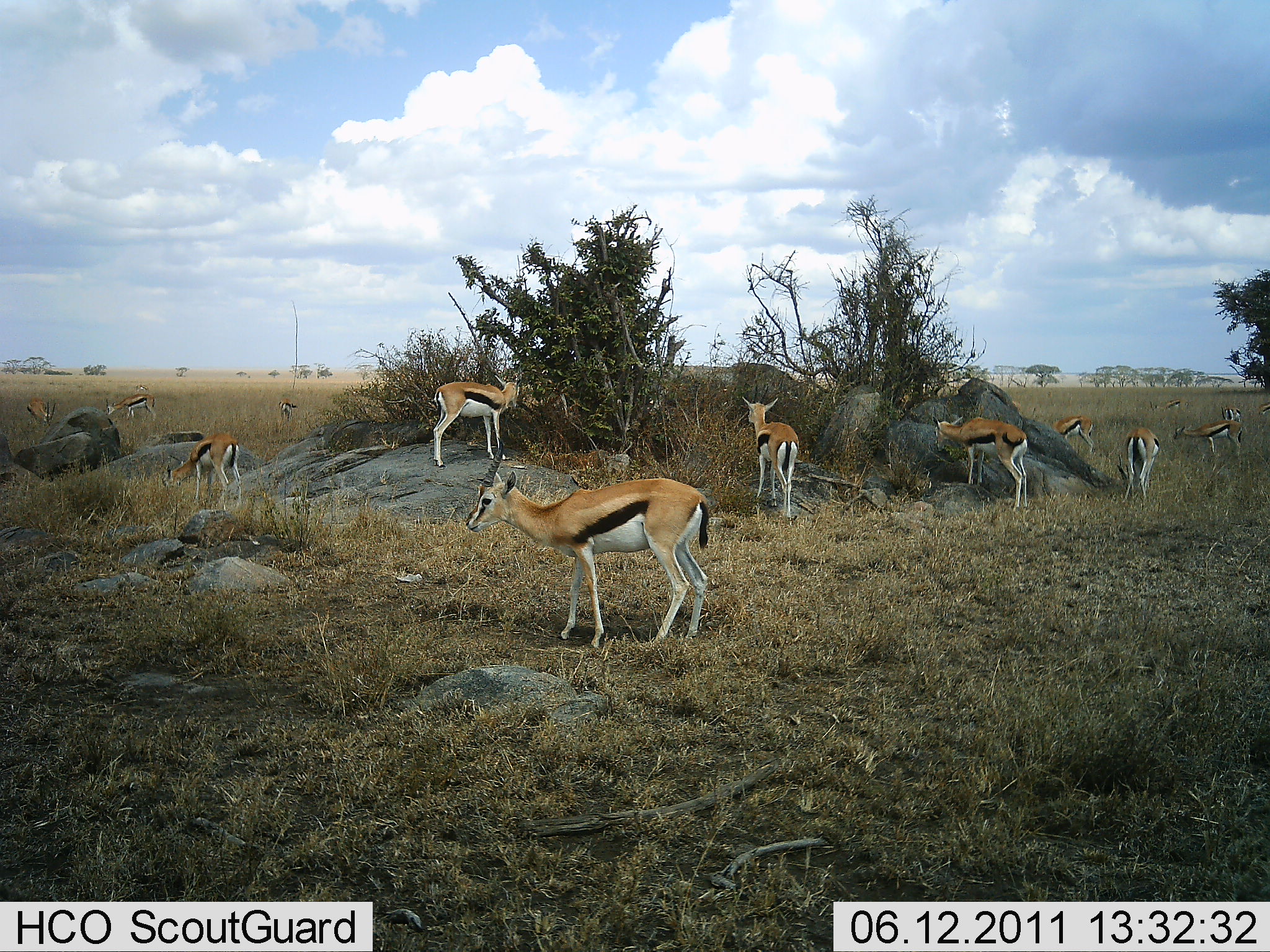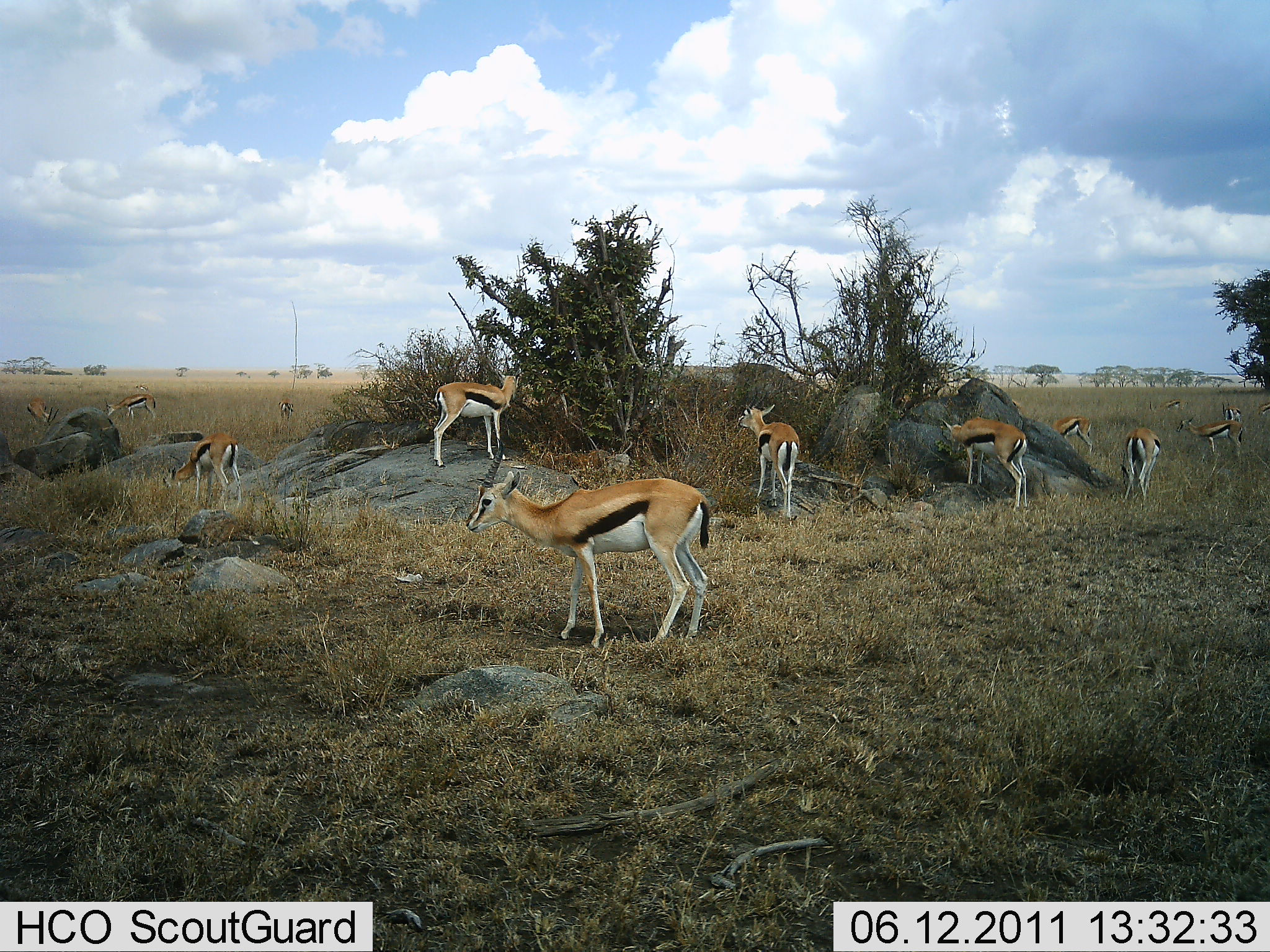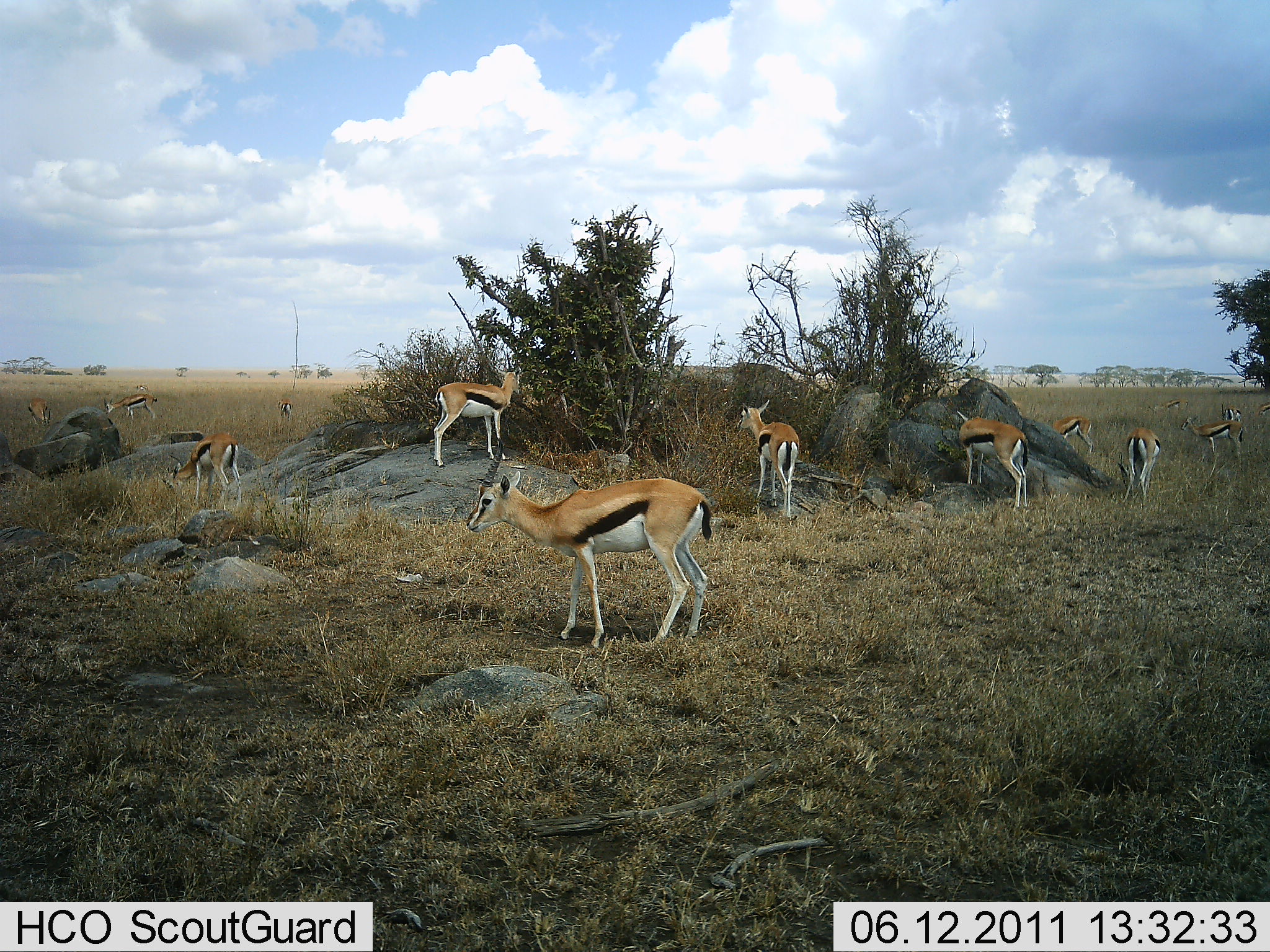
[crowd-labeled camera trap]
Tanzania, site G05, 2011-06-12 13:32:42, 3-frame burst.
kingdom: Animalia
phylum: Chordata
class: Mammalia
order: Artiodactyla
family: Bovidae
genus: Eudorcas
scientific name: Eudorcas thomsonii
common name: thomson's gazelle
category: gazellethomsons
Gazellethomsons (thomson's gazelle) (Eudorcas thomsonii), count 11-50. Behavior (volunteer vote fractions): standing 92%, resting 8%, moving 0%, interacting 0%. Young present (vote fraction): 0%. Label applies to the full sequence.